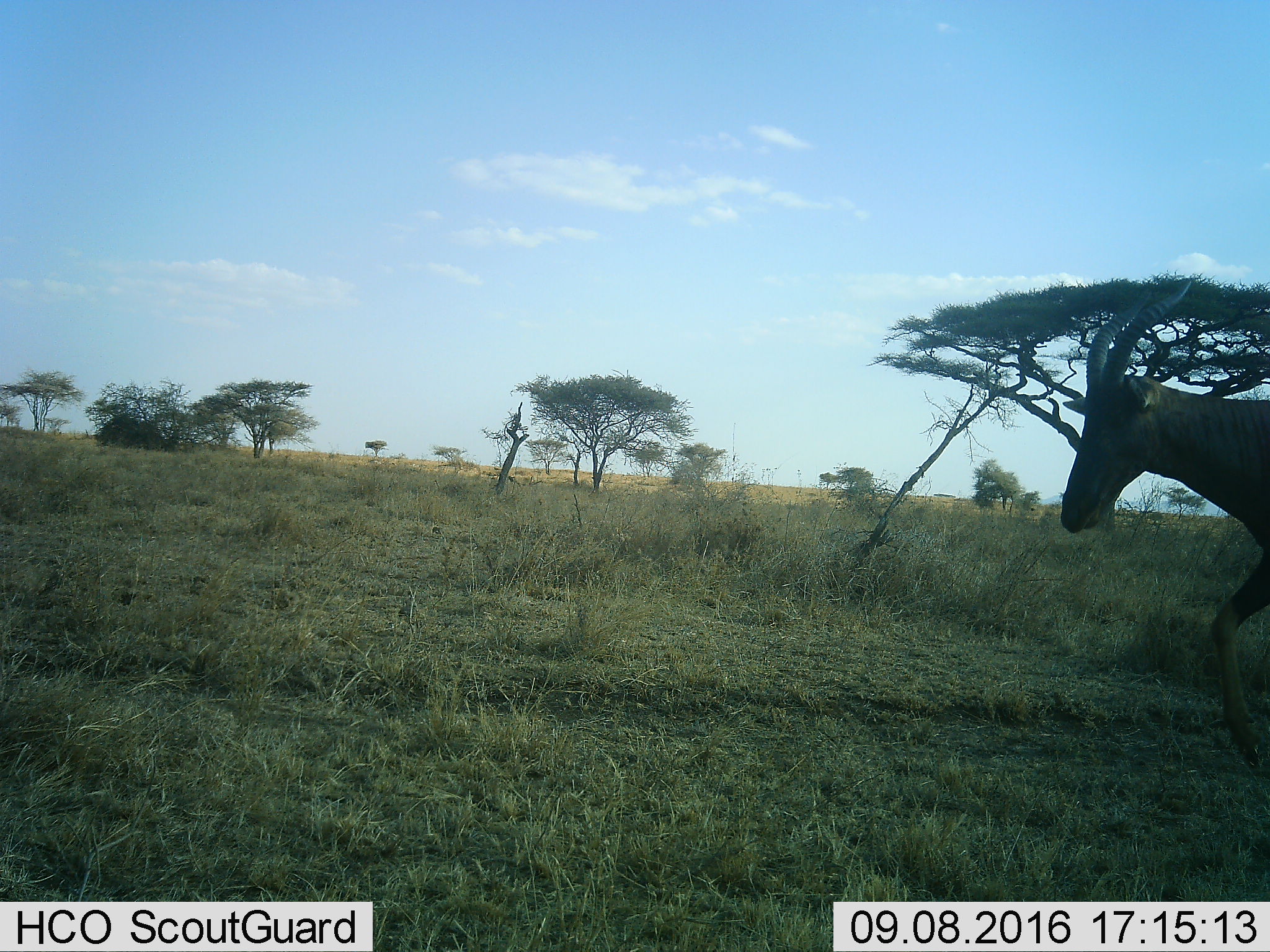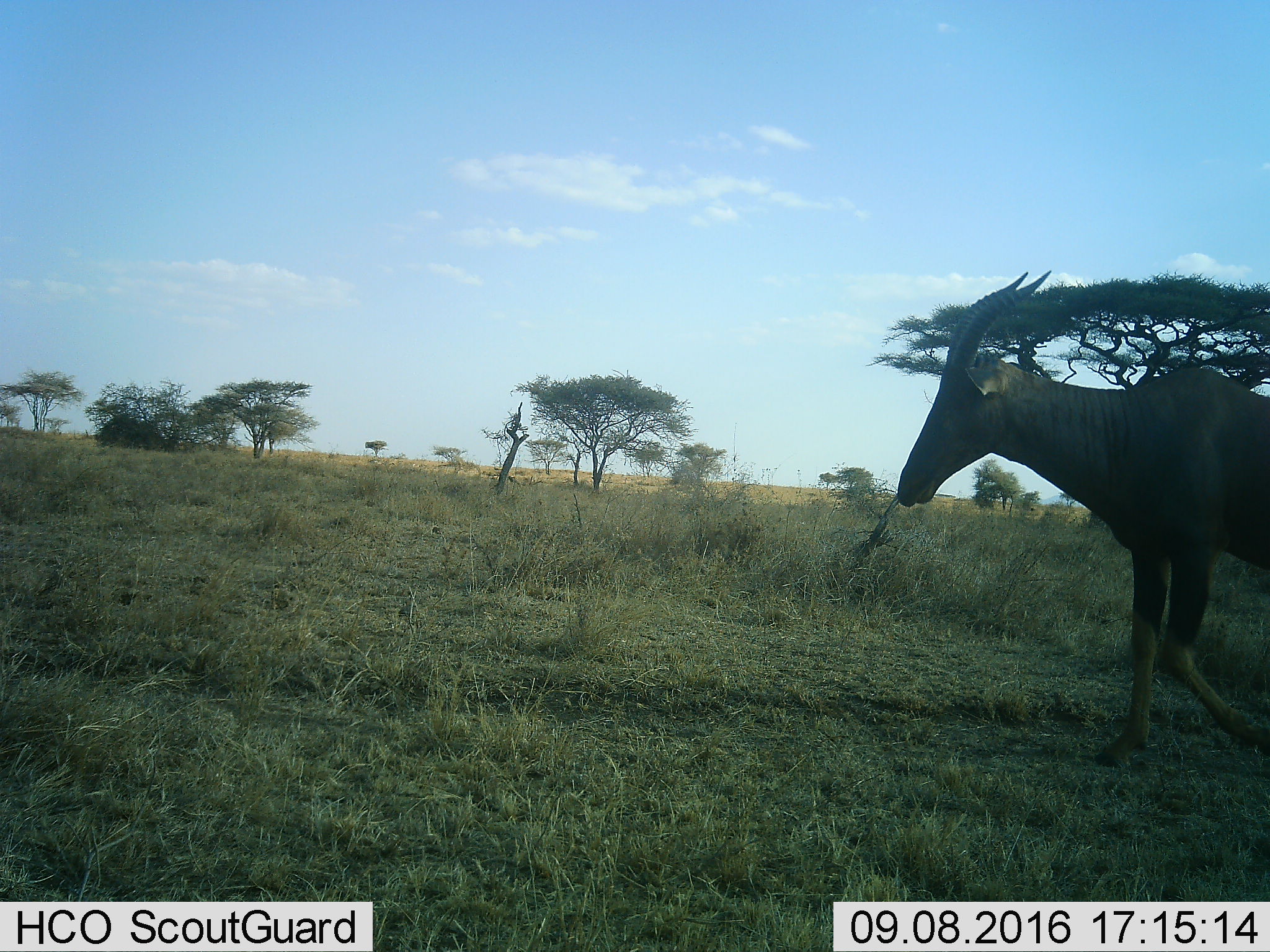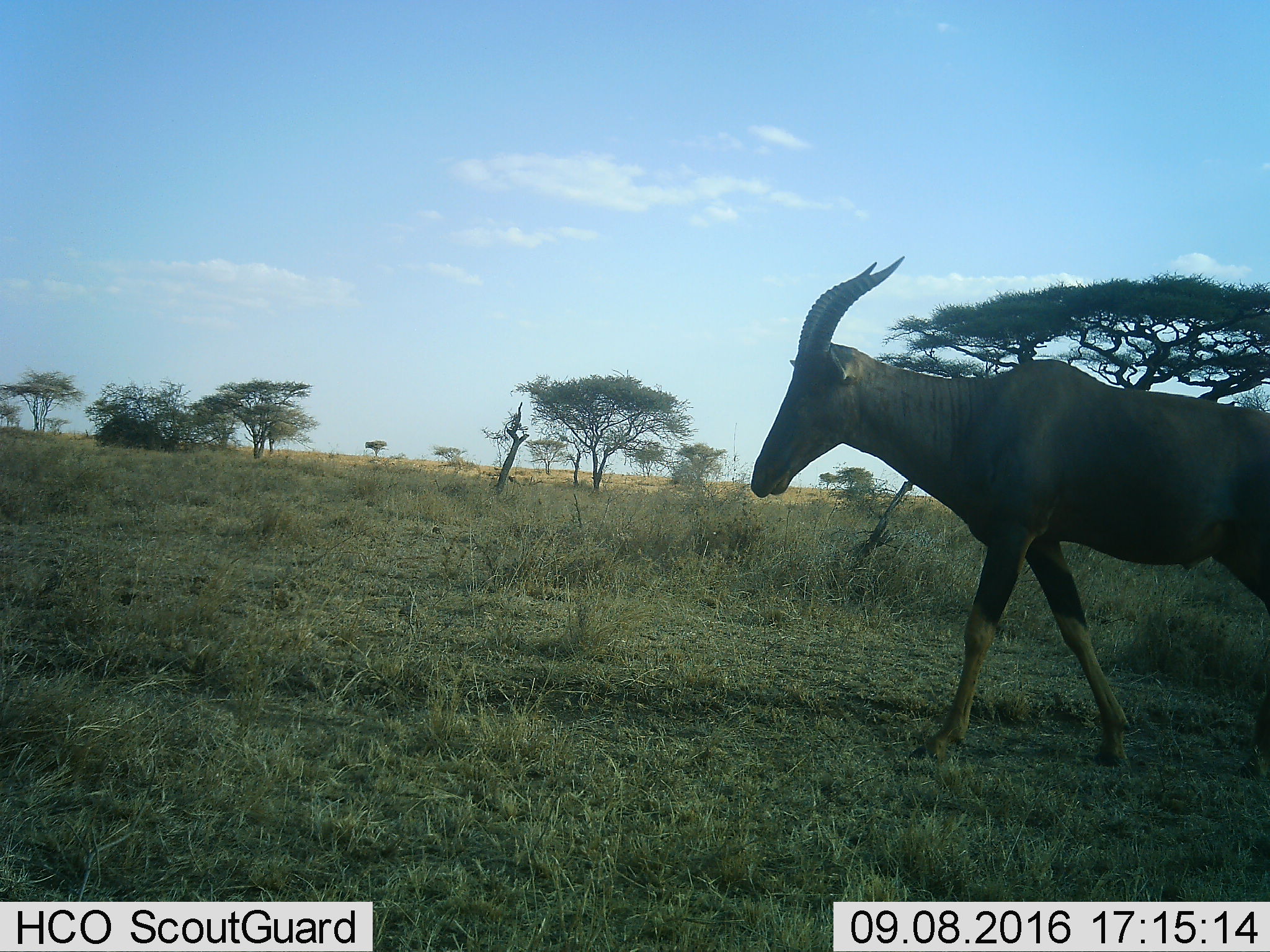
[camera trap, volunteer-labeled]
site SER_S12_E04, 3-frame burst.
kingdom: Animalia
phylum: Chordata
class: Mammalia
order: Artiodactyla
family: Bovidae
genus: Damaliscus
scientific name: Damaliscus lunatus jimela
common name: topi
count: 1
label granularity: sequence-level